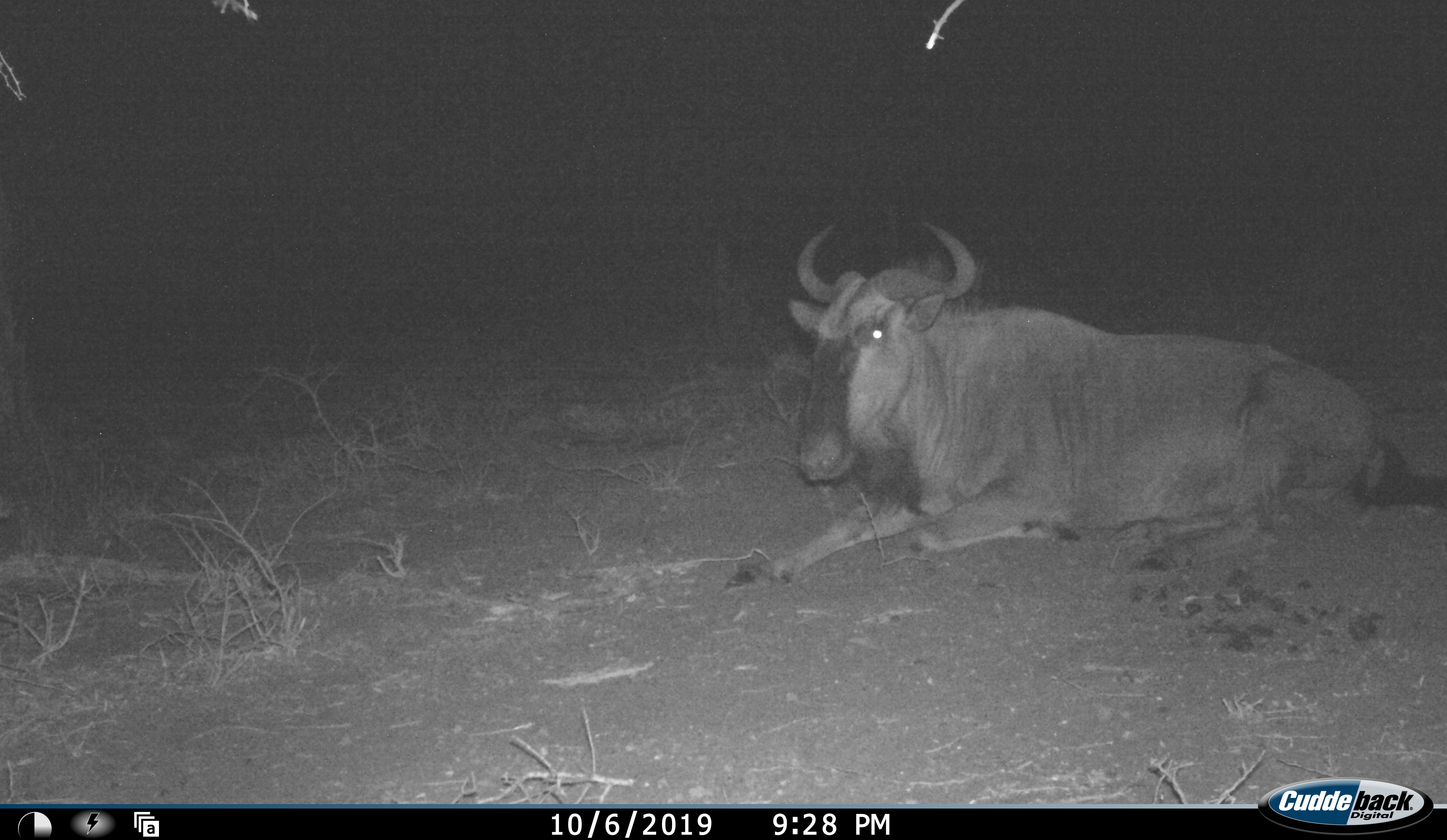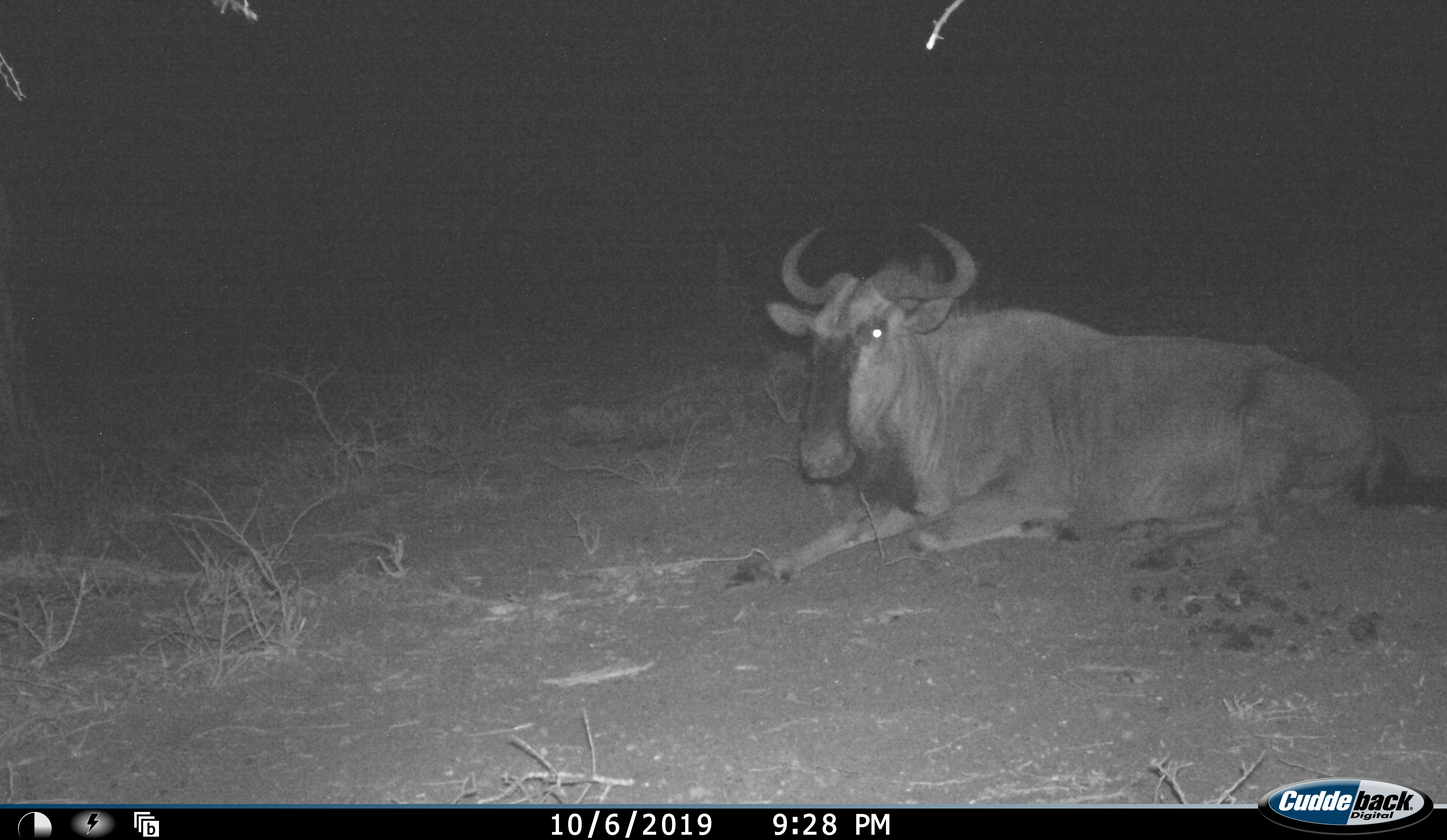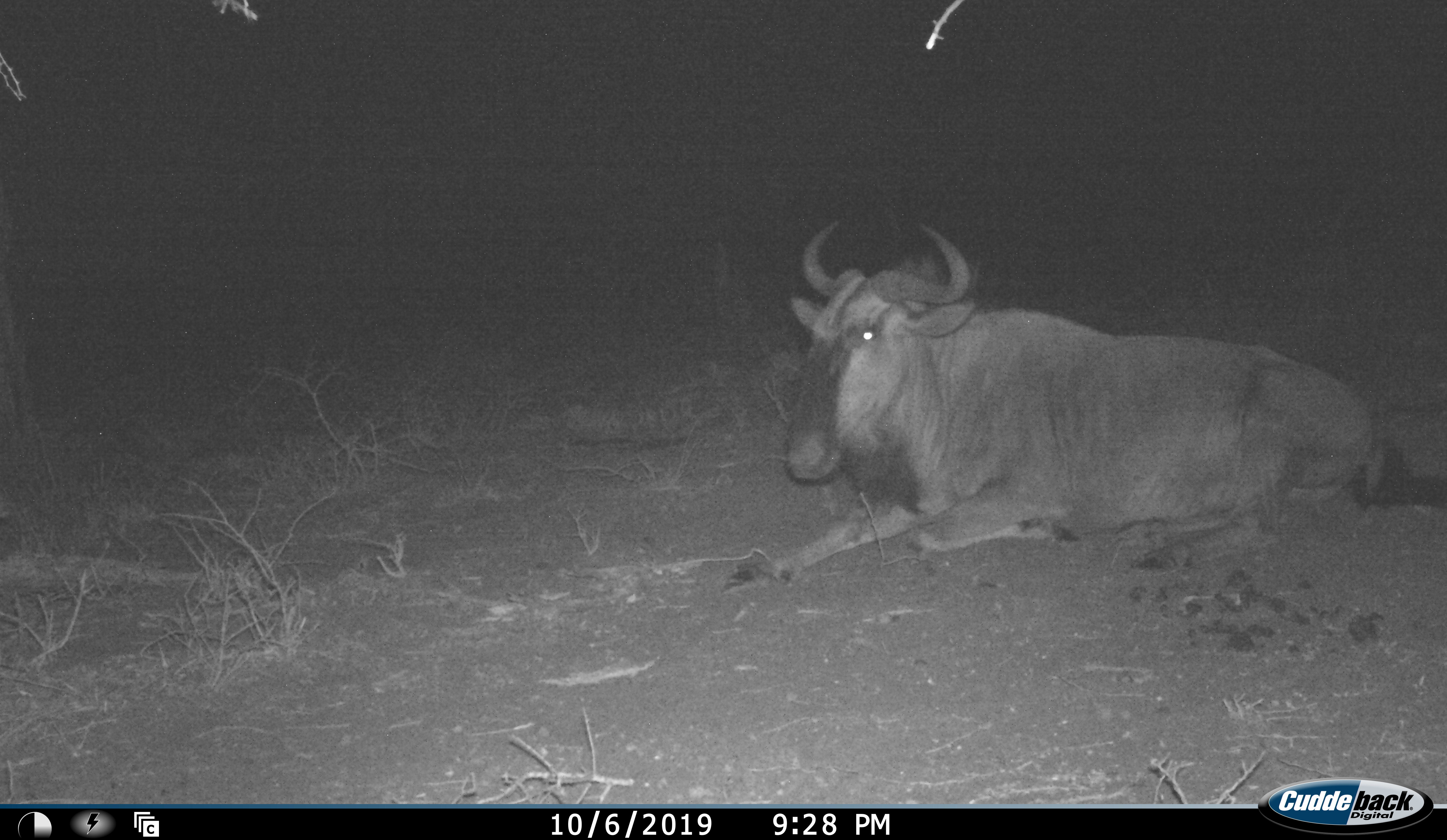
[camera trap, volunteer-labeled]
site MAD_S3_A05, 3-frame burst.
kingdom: Animalia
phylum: Chordata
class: Mammalia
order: Artiodactyla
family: Bovidae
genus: Connochaetes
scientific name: Connochaetes taurinus taurinus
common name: blue wildebeest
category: wildebeestblue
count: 1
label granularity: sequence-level